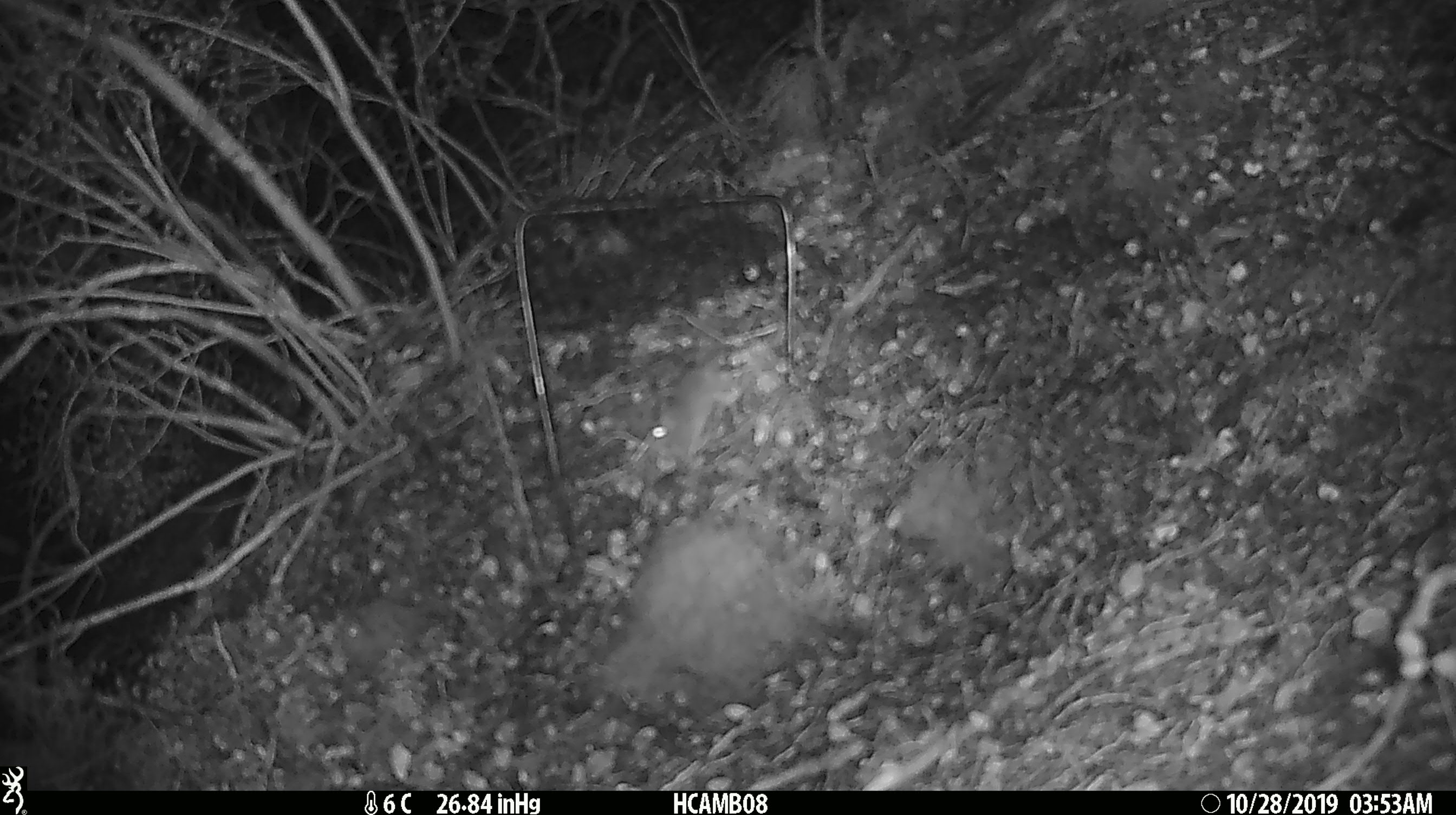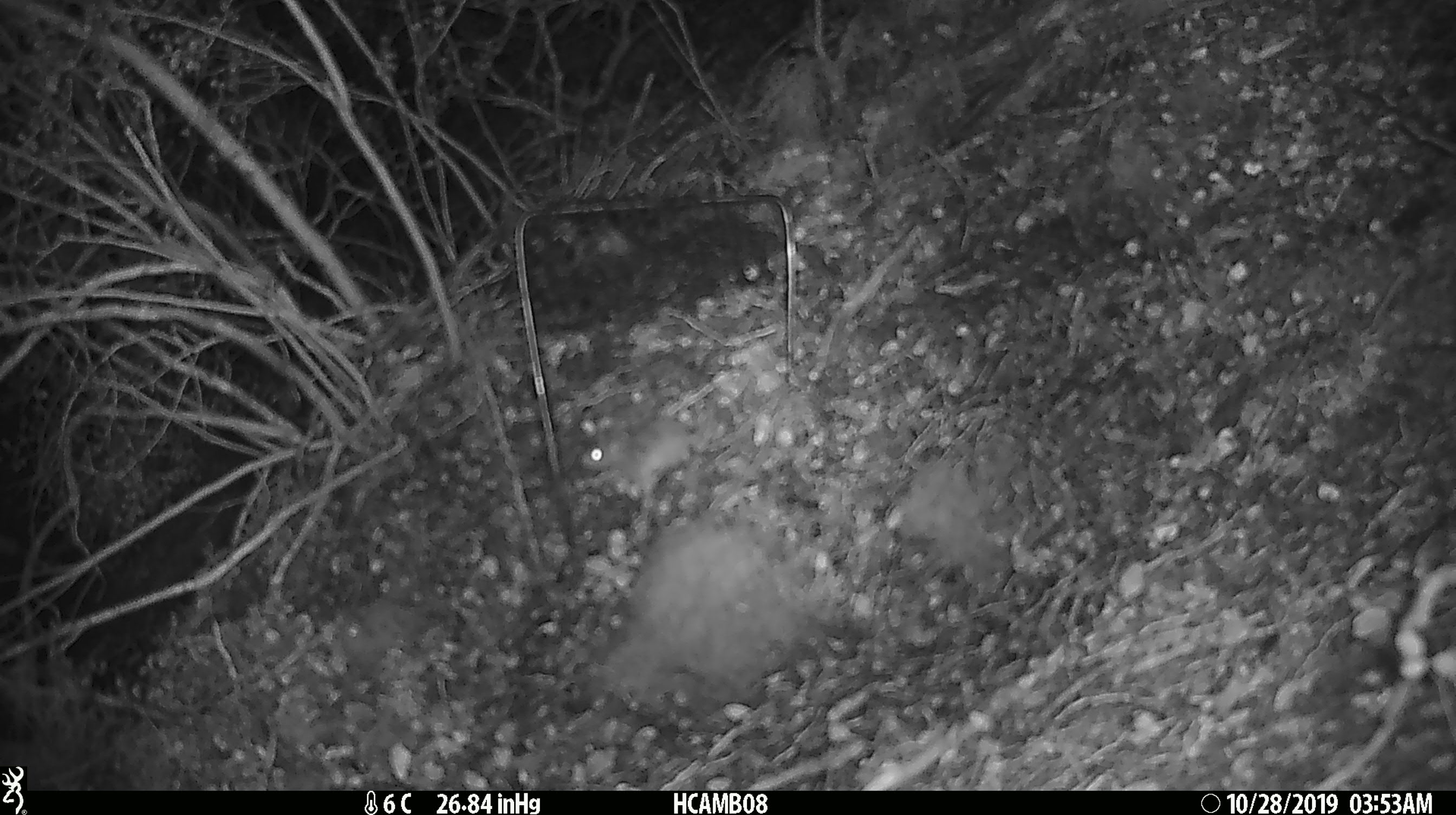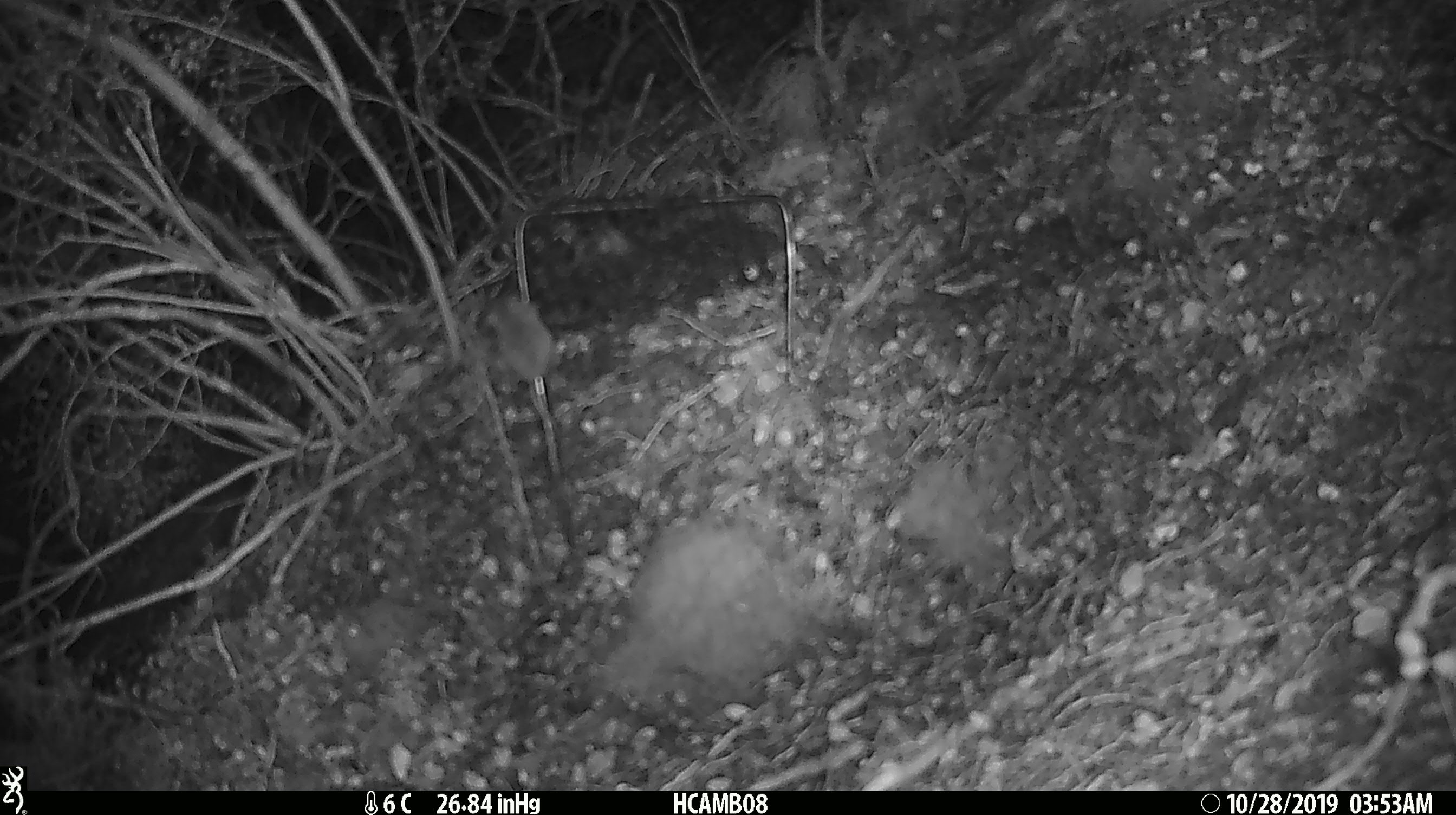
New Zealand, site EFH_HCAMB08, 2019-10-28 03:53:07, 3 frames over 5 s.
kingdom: Animalia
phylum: Chordata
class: Mammalia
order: Rodentia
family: Muridae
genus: Mus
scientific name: Mus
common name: mouse